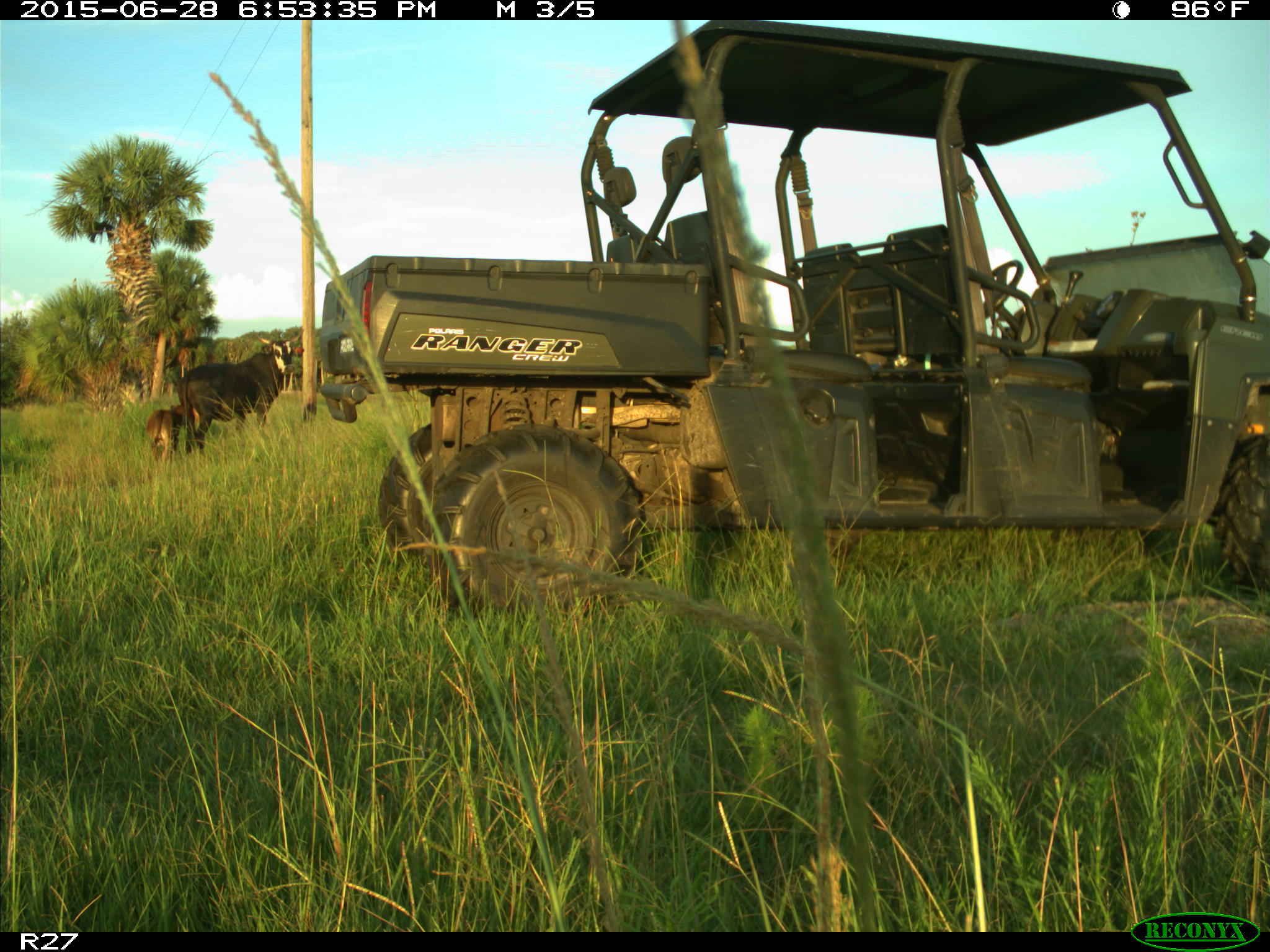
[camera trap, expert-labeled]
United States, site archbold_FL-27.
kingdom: Animalia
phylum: Chordata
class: Mammalia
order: Artiodactyla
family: Bovidae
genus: Bos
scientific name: Bos taurus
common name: domestic cow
Bos taurus (domestic cow).